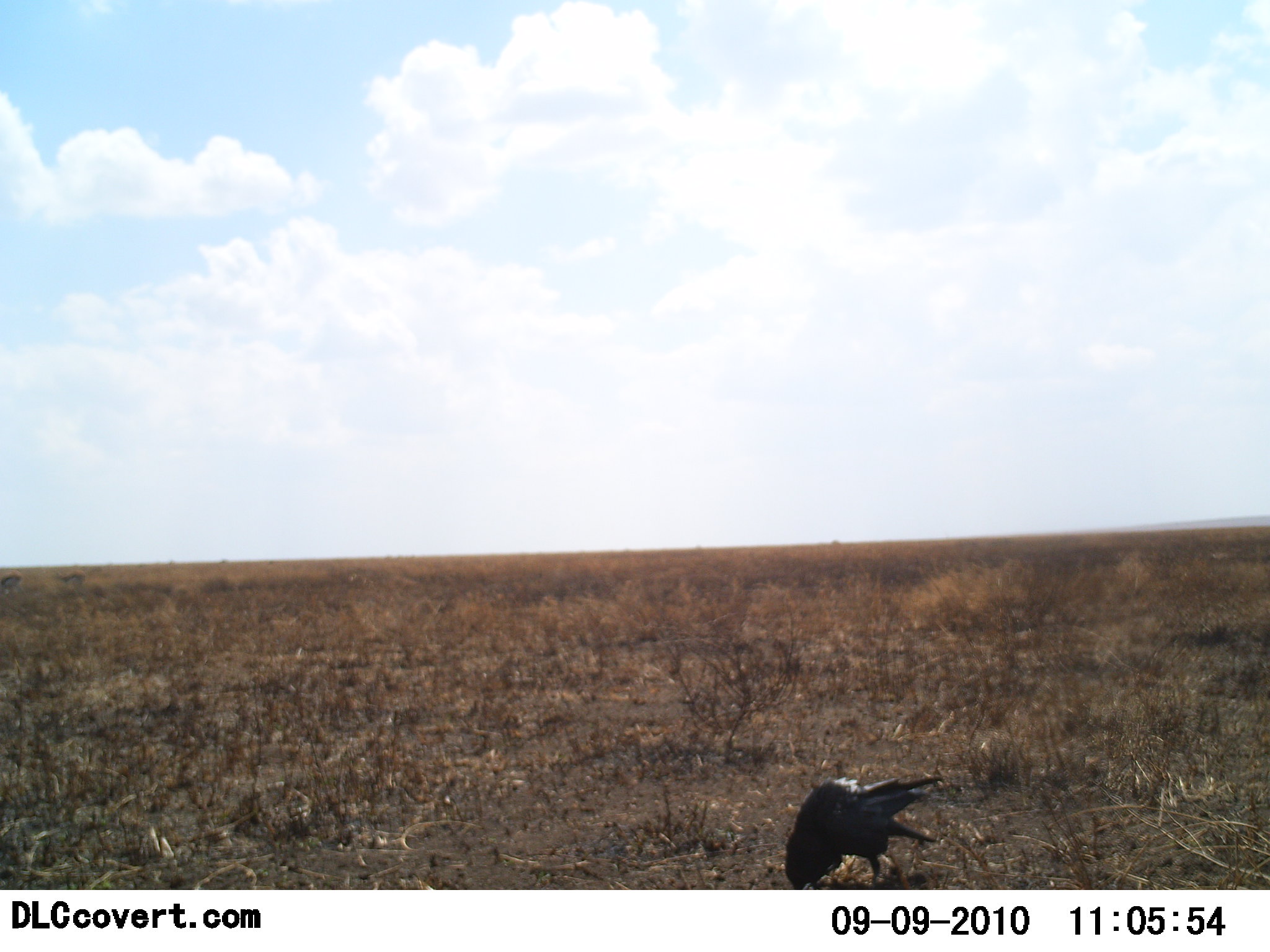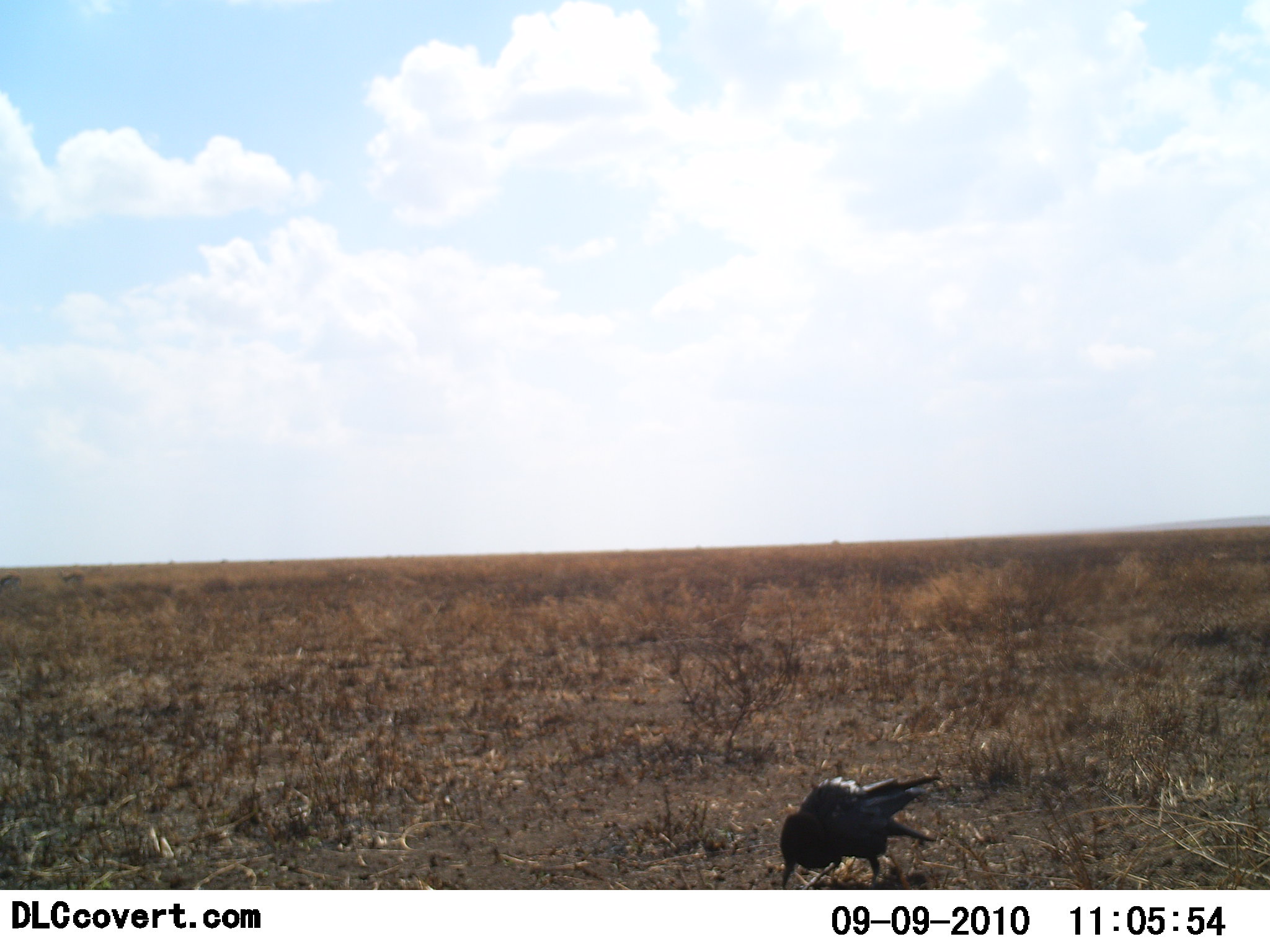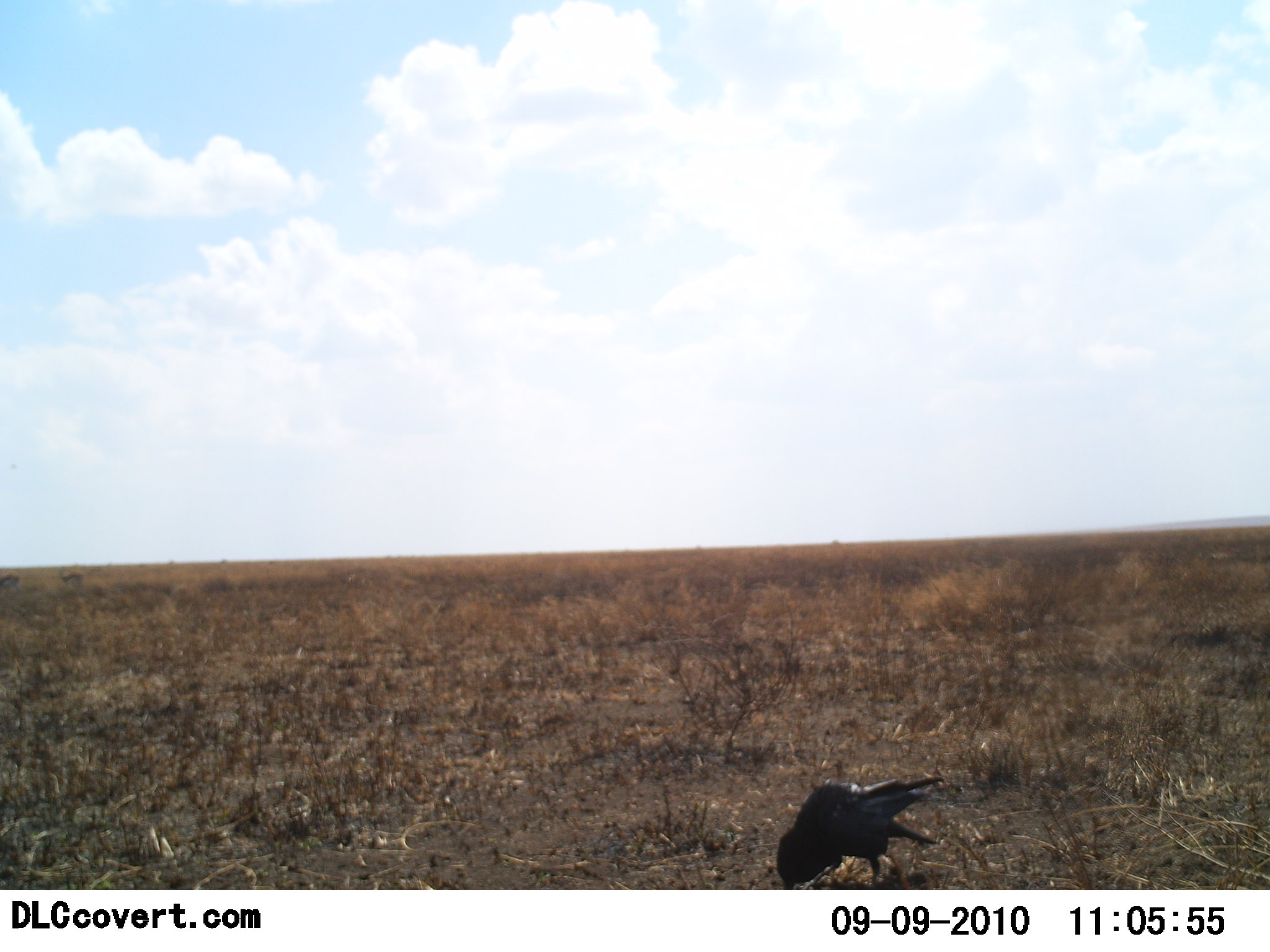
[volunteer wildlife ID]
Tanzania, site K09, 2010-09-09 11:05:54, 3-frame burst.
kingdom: Animalia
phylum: Chordata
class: Aves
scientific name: Aves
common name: bird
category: otherbird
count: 1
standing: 19%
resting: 0%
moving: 6%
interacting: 0%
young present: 0%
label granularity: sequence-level